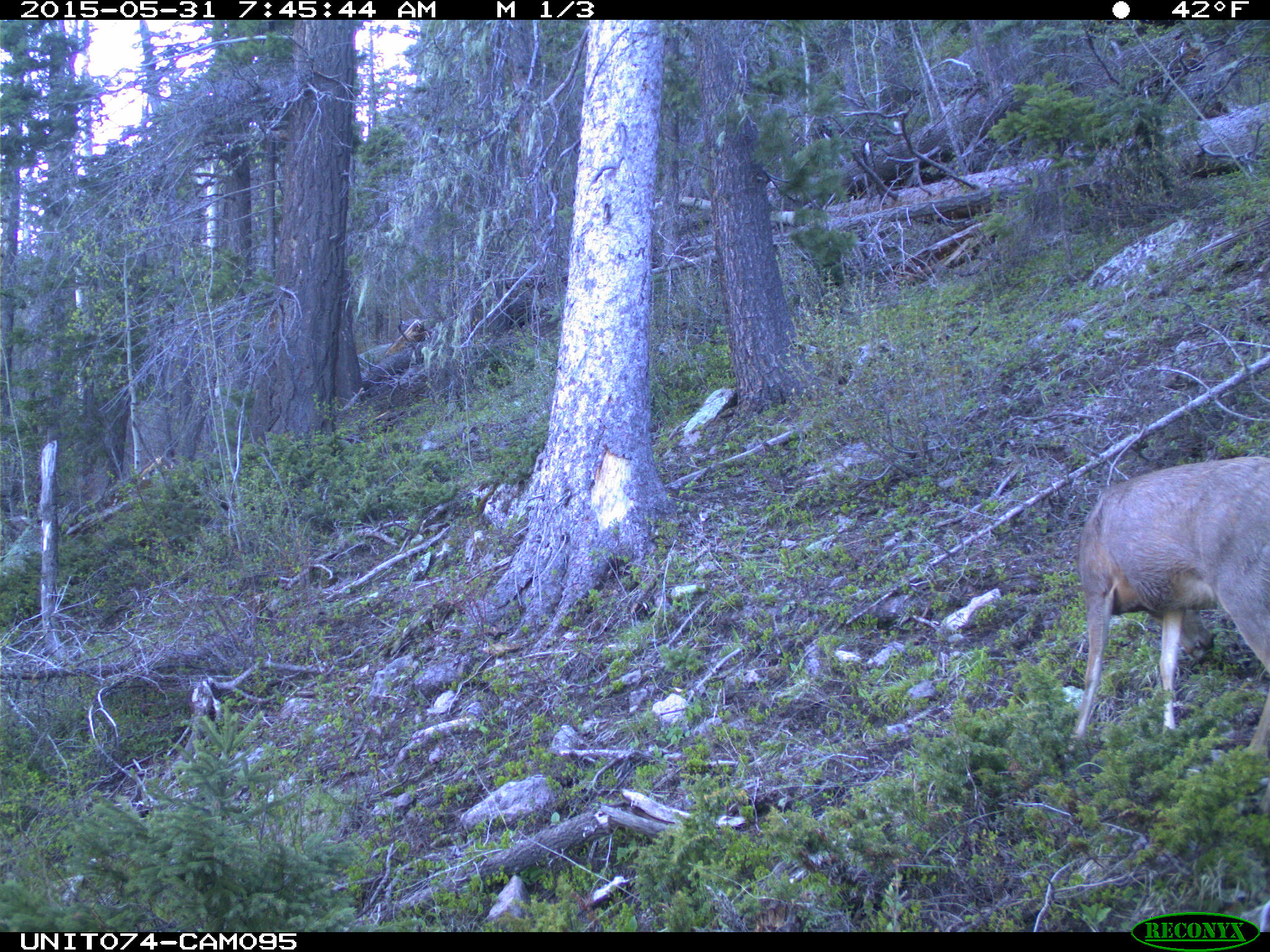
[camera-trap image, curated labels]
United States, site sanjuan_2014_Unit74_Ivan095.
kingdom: Animalia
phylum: Chordata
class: Mammalia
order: Artiodactyla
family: Cervidae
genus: Odocoileus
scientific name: Odocoileus hemionus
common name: mule deer